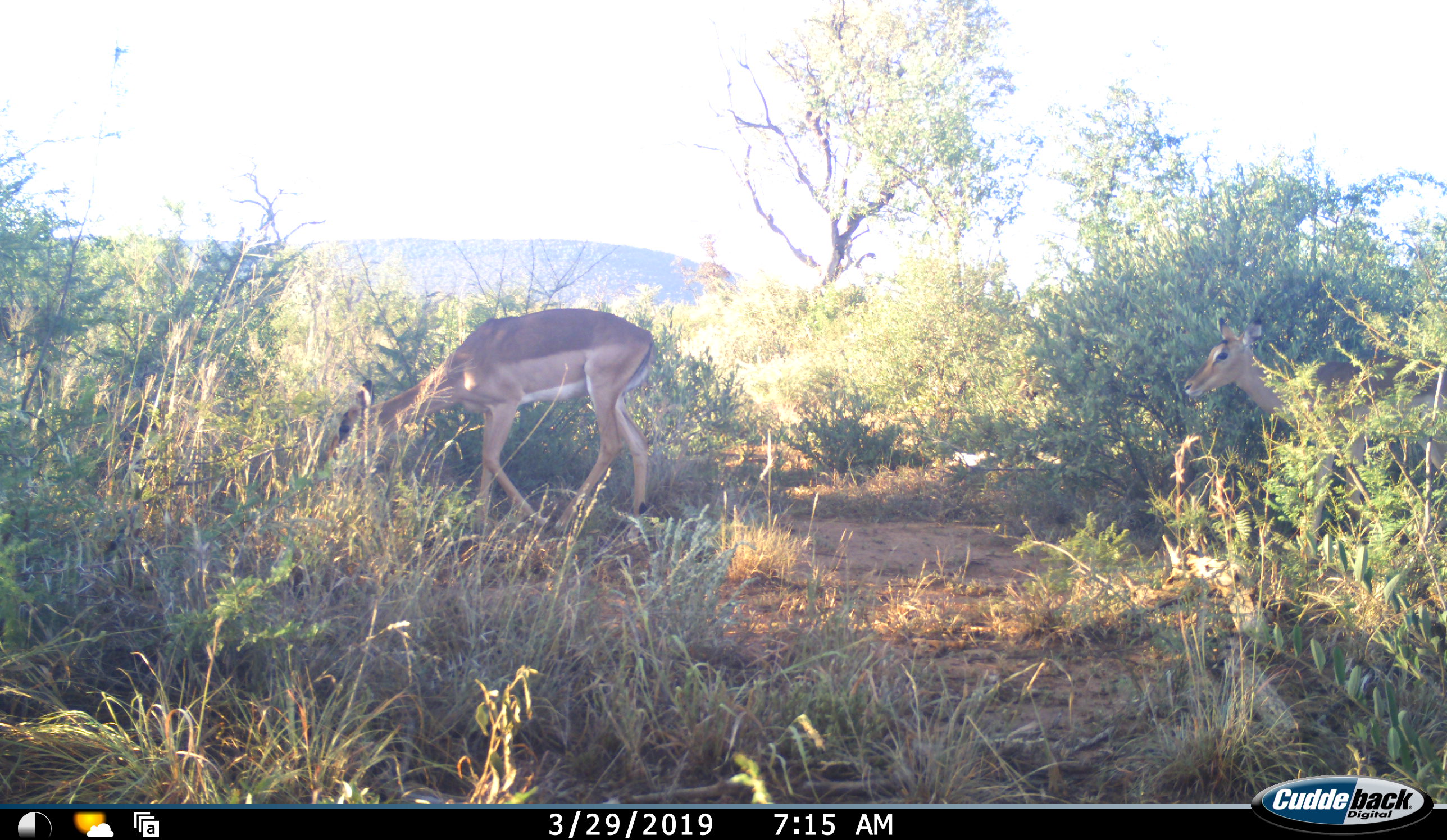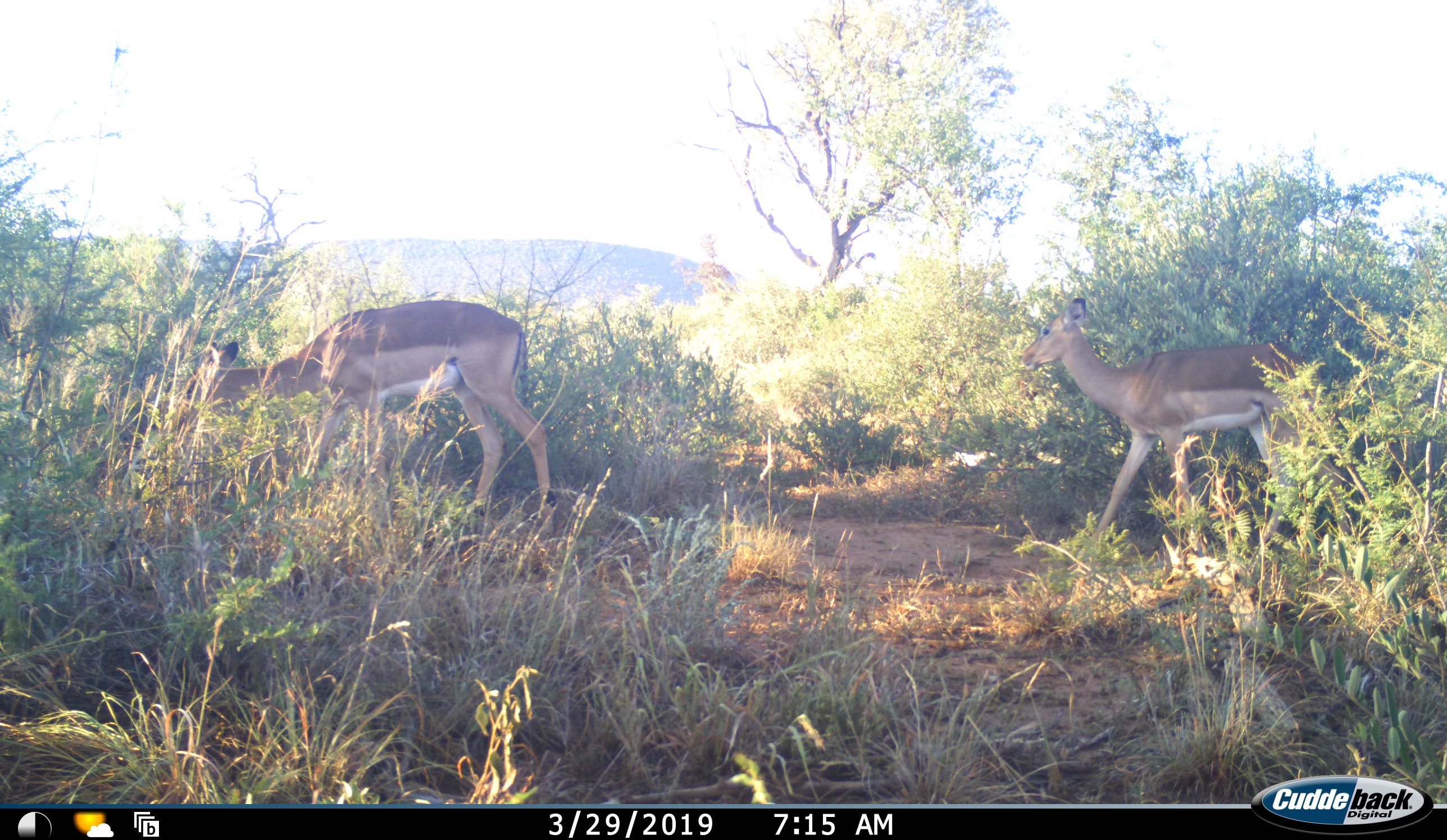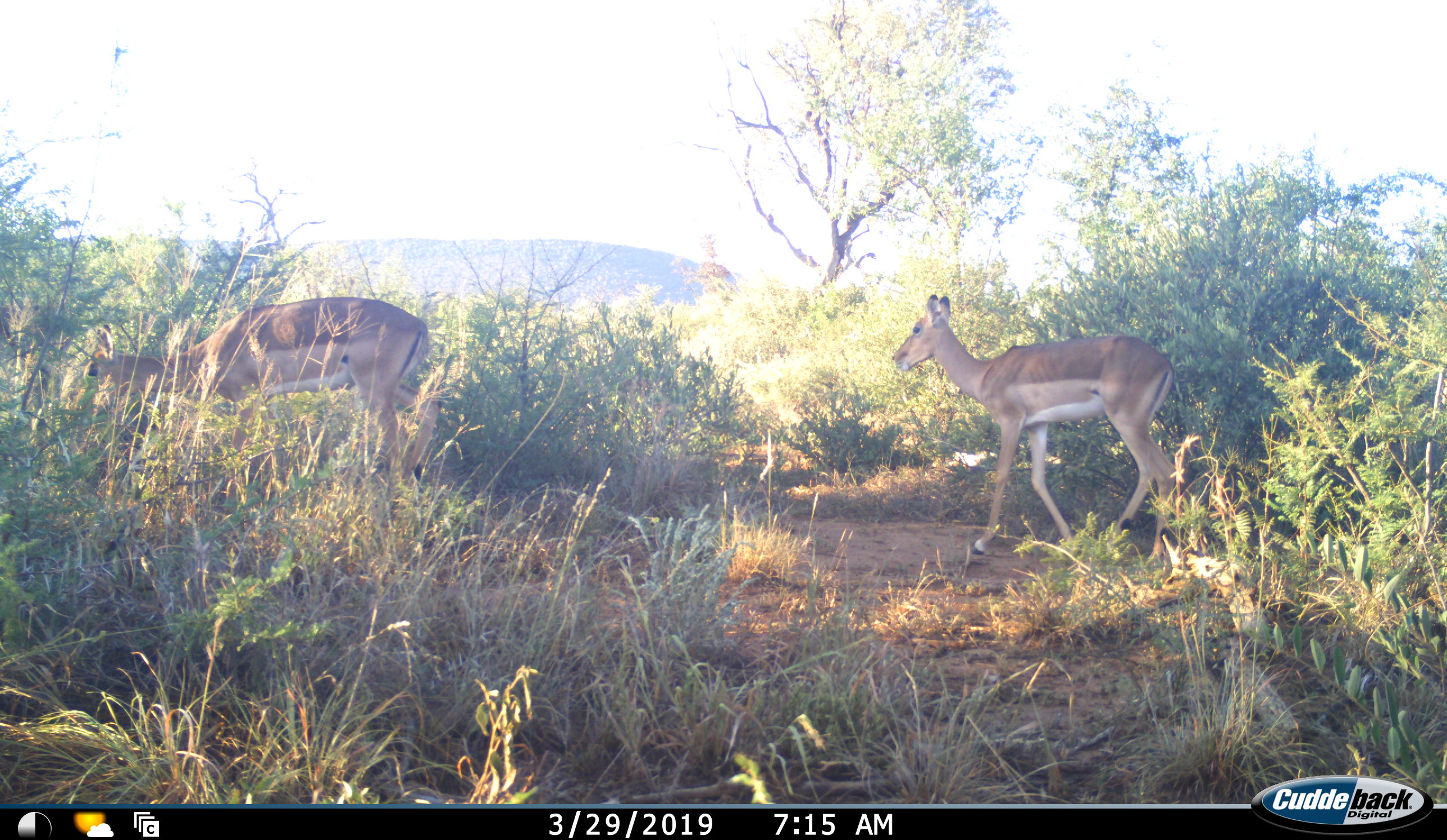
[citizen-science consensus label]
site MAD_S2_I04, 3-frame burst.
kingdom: Animalia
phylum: Chordata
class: Mammalia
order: Artiodactyla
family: Bovidae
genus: Aepyceros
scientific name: Aepyceros melampus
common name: impala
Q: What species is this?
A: Impala (Aepyceros melampus).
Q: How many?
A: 2.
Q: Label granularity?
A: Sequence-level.